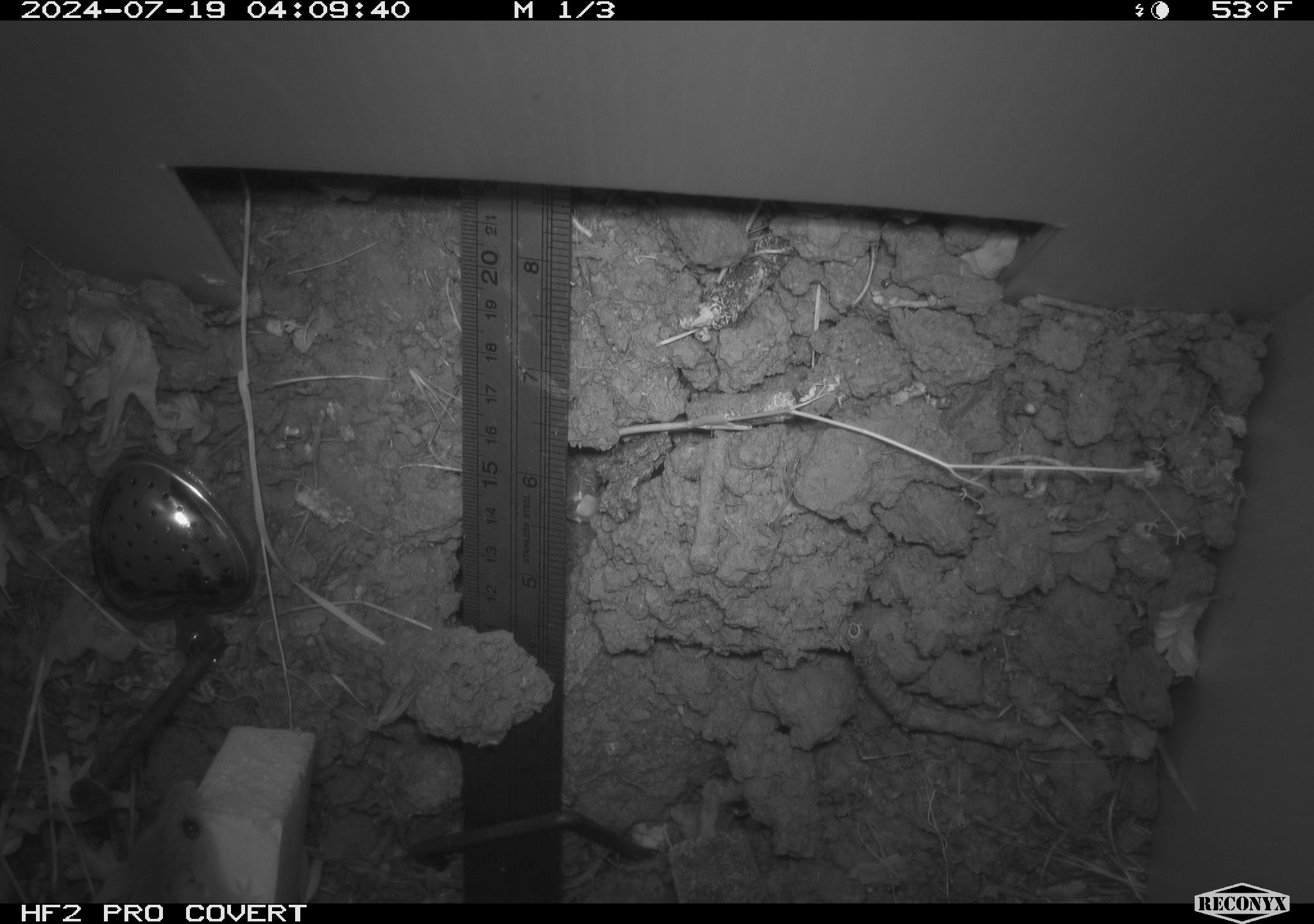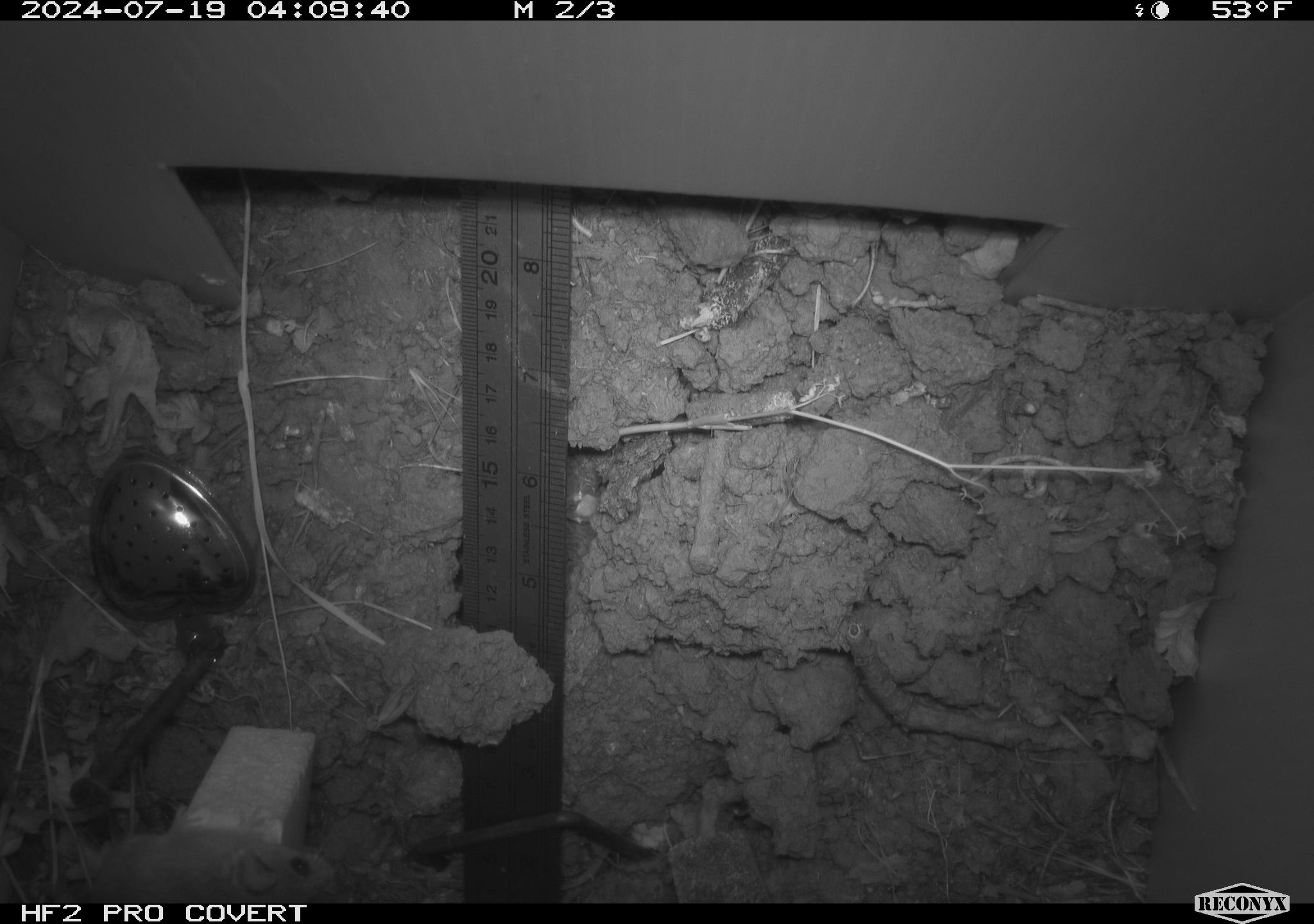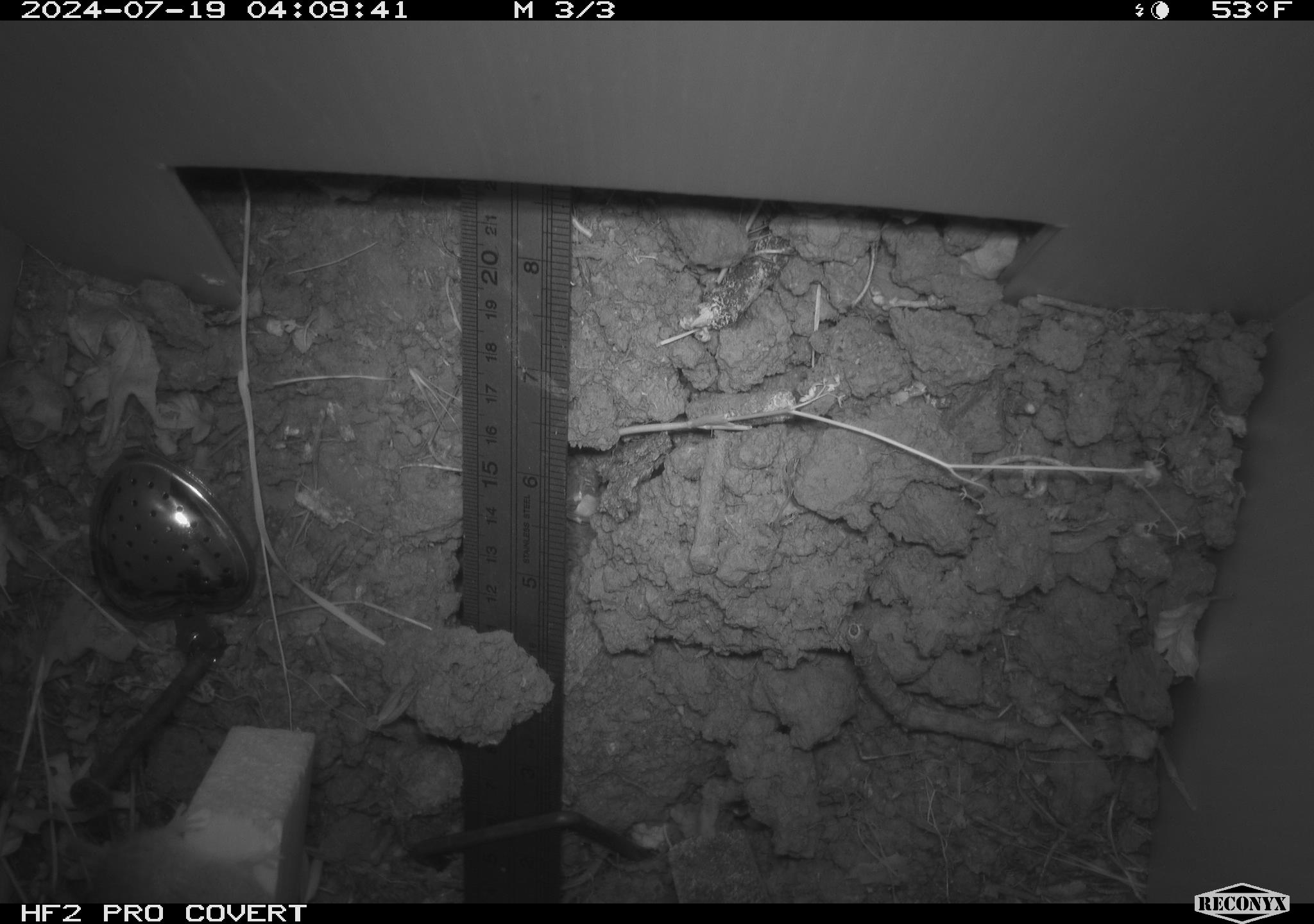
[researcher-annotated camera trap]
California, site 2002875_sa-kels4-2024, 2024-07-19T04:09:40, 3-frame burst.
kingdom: Animalia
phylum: Chordata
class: Mammalia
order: Rodentia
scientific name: Rodentia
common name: rodent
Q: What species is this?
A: Rodent (Rodentia).